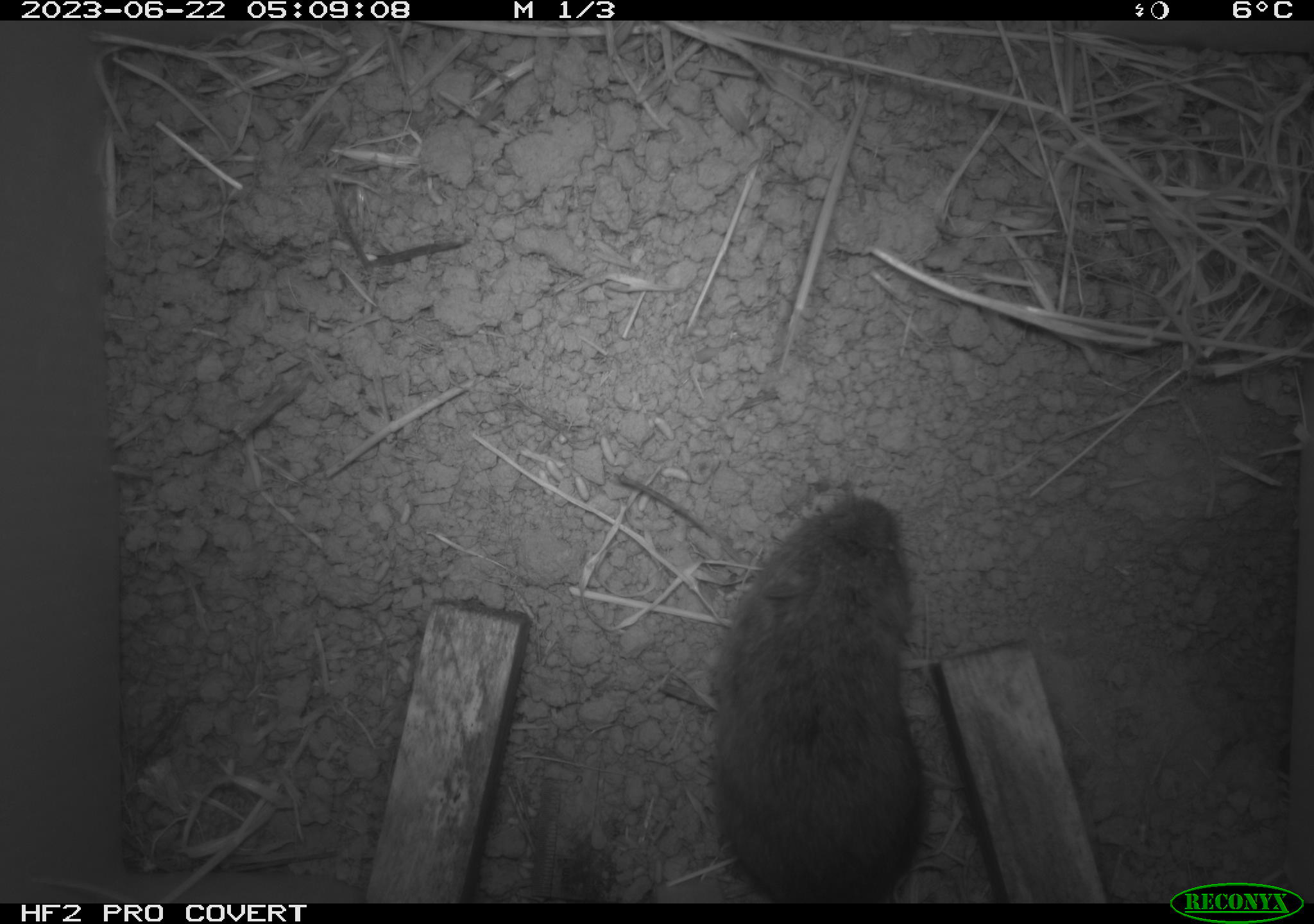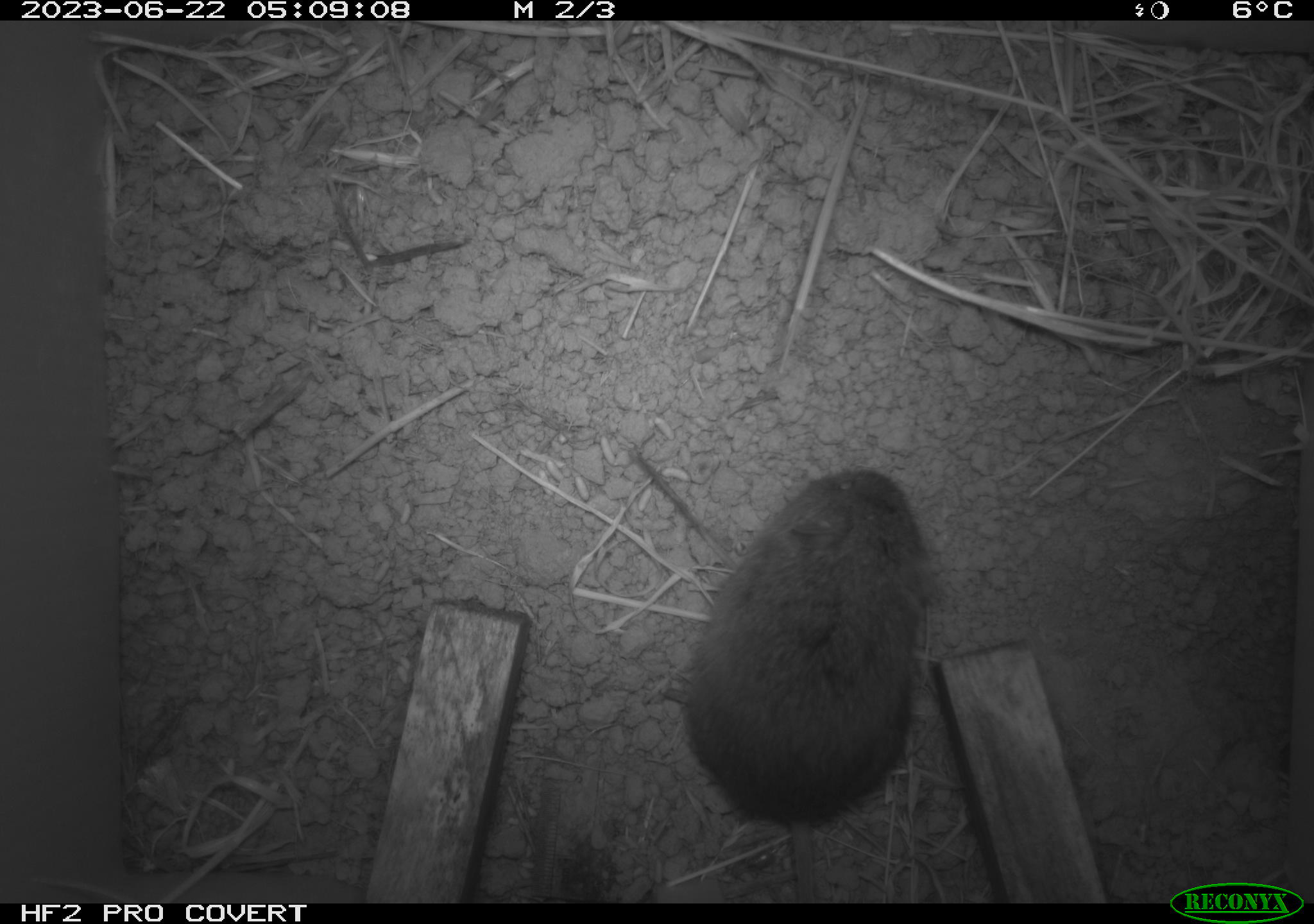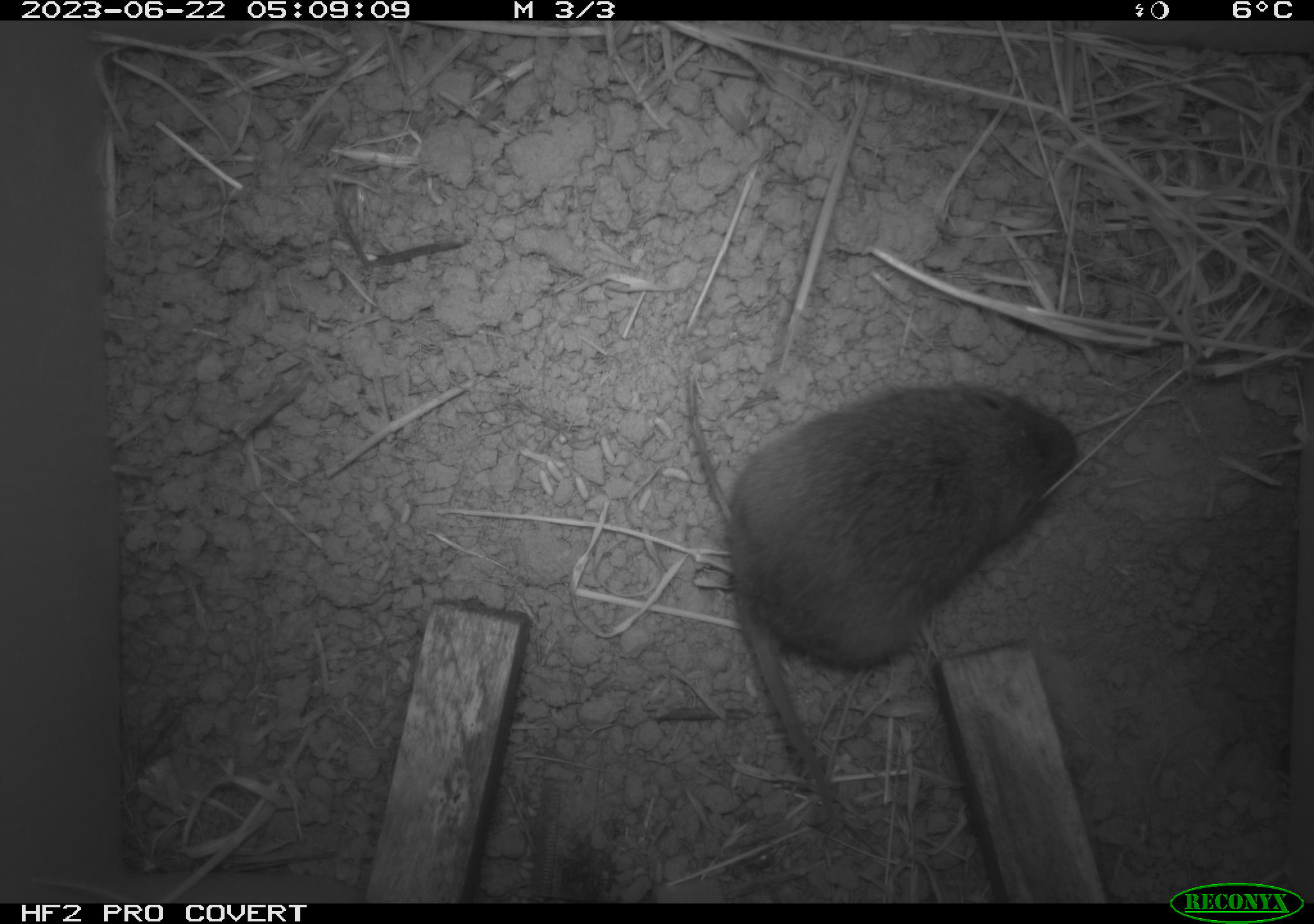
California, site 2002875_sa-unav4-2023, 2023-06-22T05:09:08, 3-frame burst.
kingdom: Animalia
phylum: Chordata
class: Mammalia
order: Rodentia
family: Cricetidae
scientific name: Arvicolinae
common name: voles, lemmings, and muskrats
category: arvicolinae subfamily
Arvicolinae subfamily (voles, lemmings, and muskrats) (Arvicolinae).